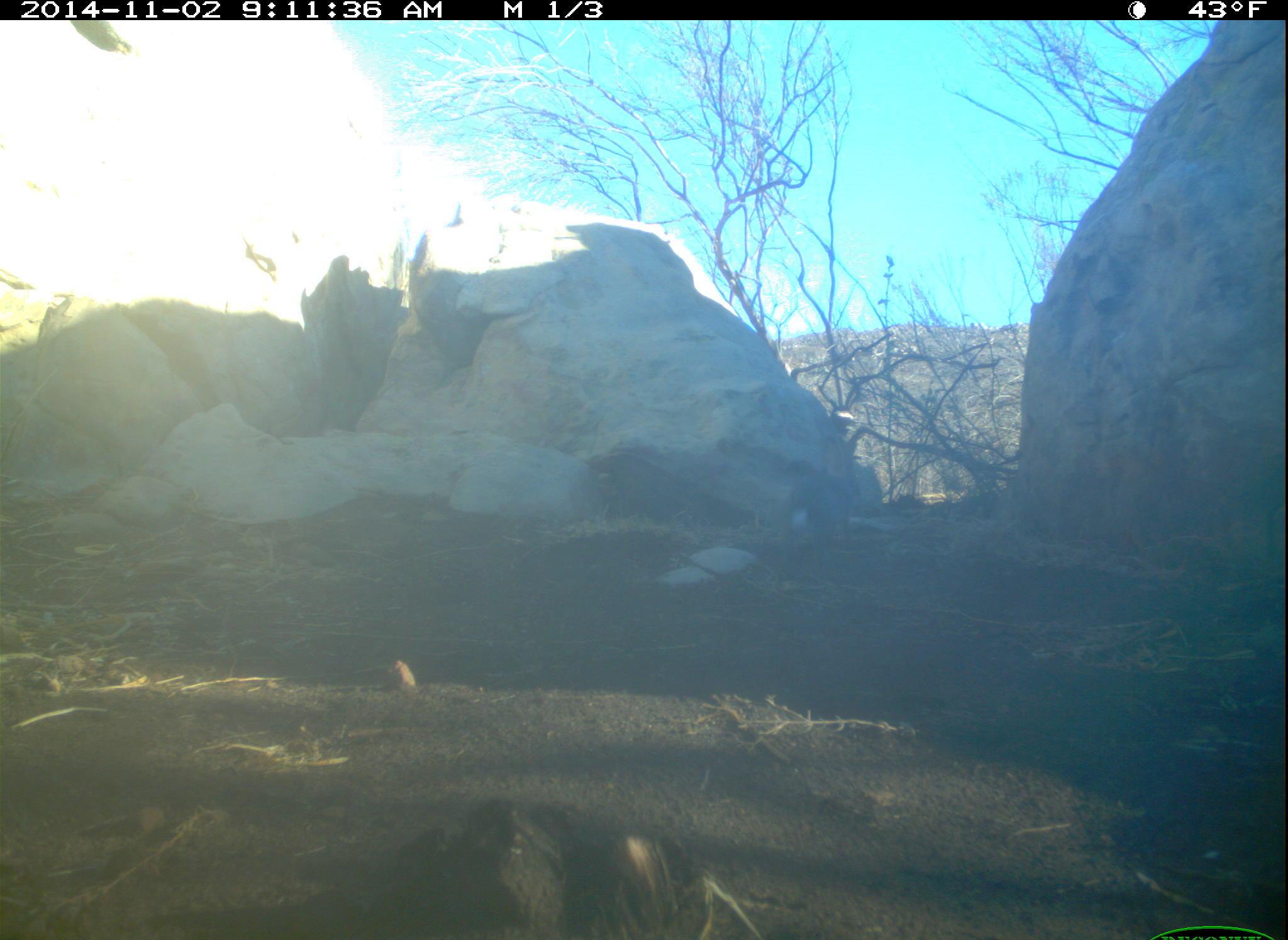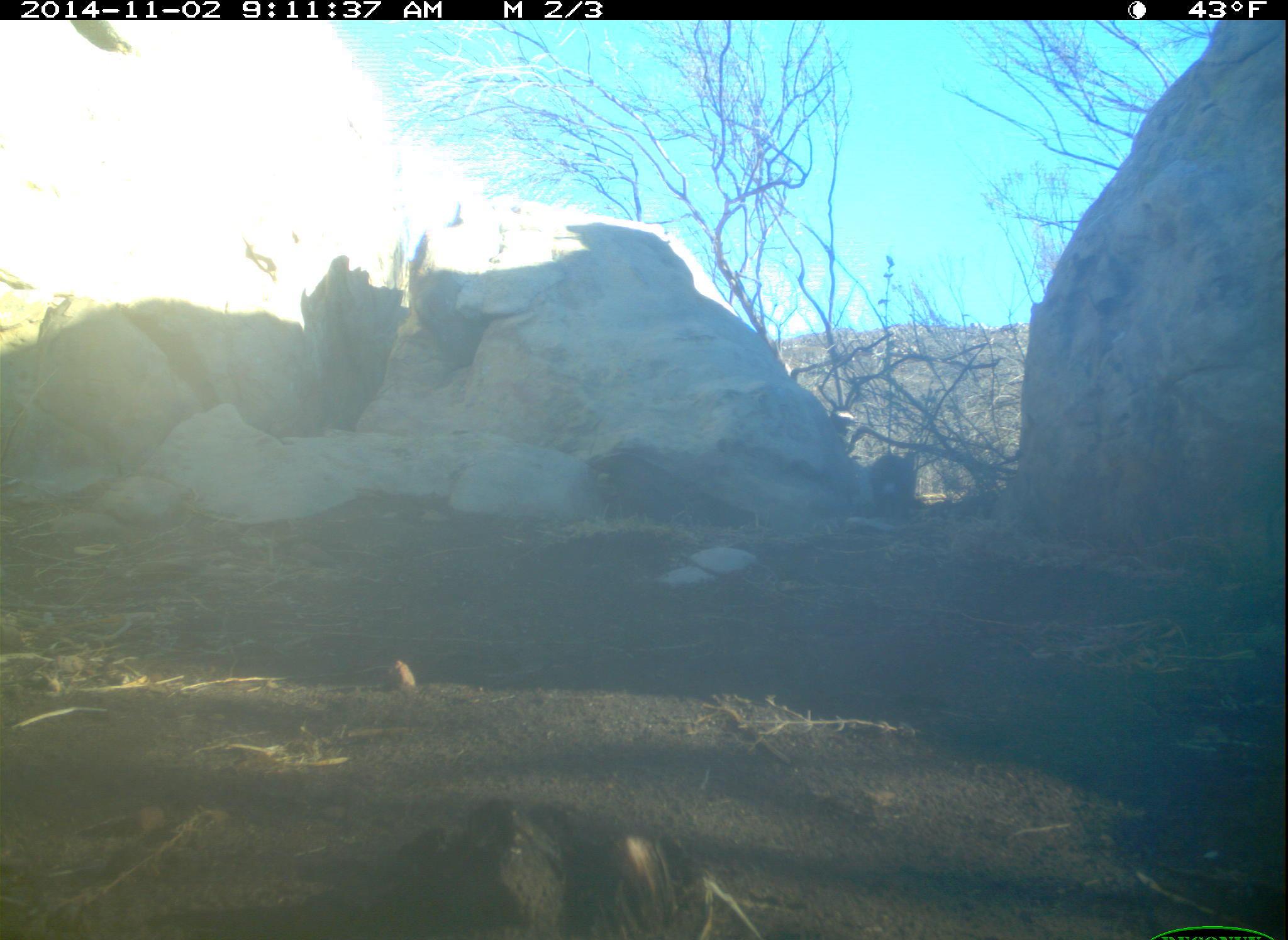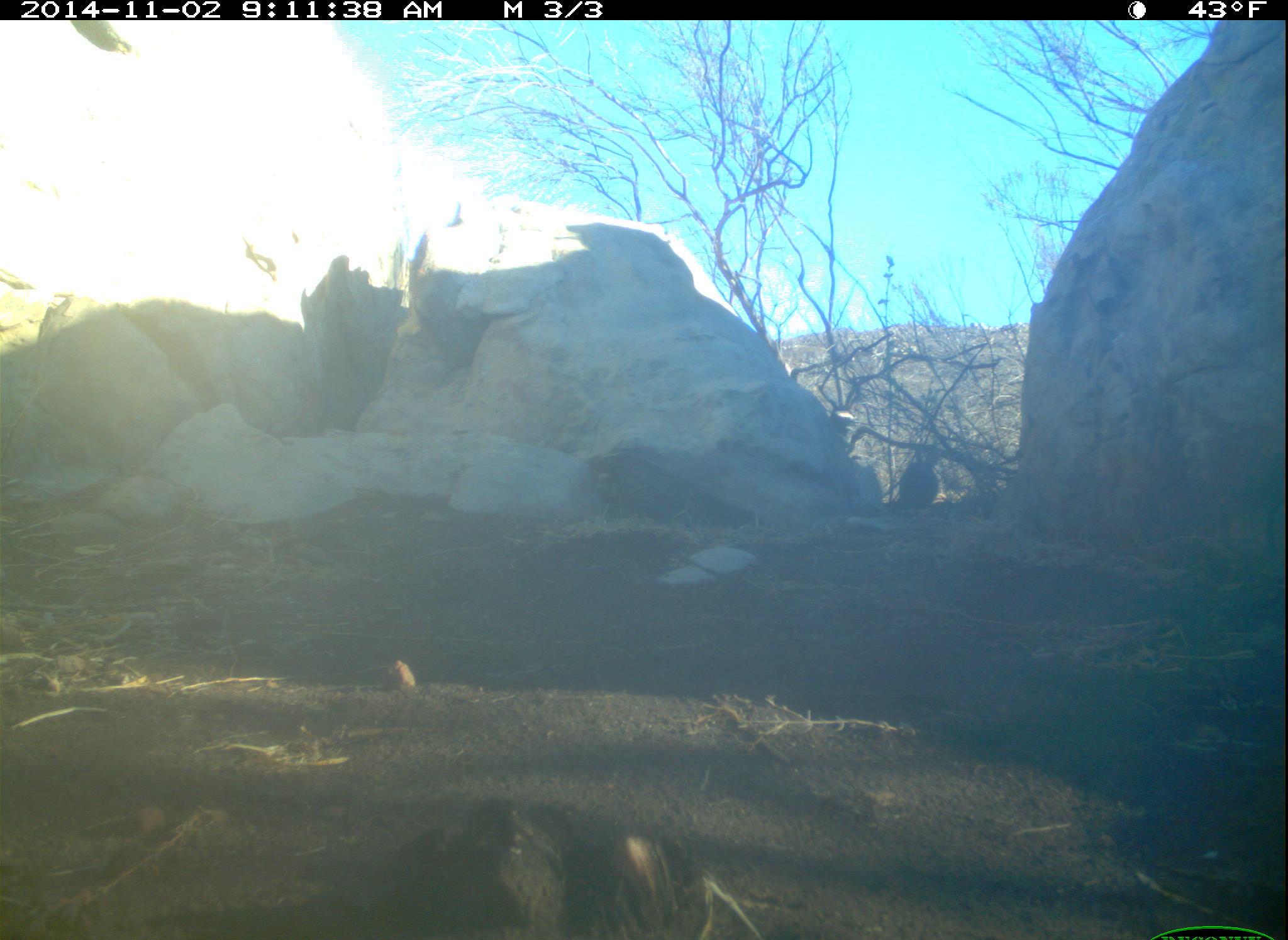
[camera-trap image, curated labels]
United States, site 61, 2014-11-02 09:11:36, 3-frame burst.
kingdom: Animalia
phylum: Chordata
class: Mammalia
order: Lagomorpha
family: Leporidae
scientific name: Leporidae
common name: rabbits and hares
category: rabbit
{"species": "rabbit (rabbits and hares) (Leporidae)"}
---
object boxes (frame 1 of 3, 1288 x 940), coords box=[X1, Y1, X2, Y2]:
rabbit: box=[775, 426, 868, 562]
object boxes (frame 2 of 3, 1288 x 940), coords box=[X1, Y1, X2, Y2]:
rabbit: box=[853, 440, 936, 529]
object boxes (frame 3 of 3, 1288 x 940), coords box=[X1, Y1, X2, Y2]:
rabbit: box=[889, 440, 958, 520]